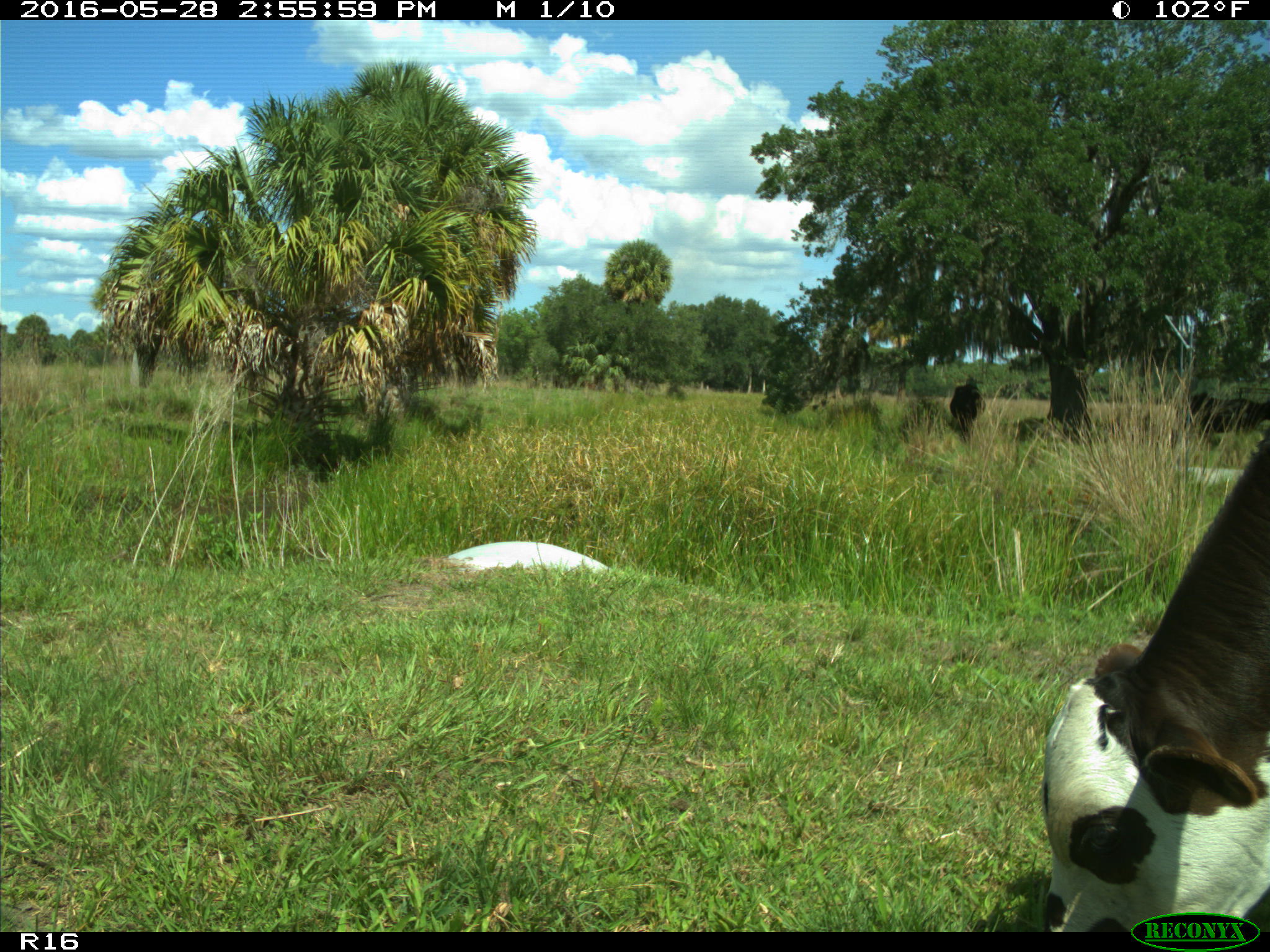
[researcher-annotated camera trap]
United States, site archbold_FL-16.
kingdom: Animalia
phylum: Chordata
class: Mammalia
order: Artiodactyla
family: Bovidae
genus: Bos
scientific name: Bos taurus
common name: domestic cow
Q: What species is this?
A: Bos taurus (domestic cow).